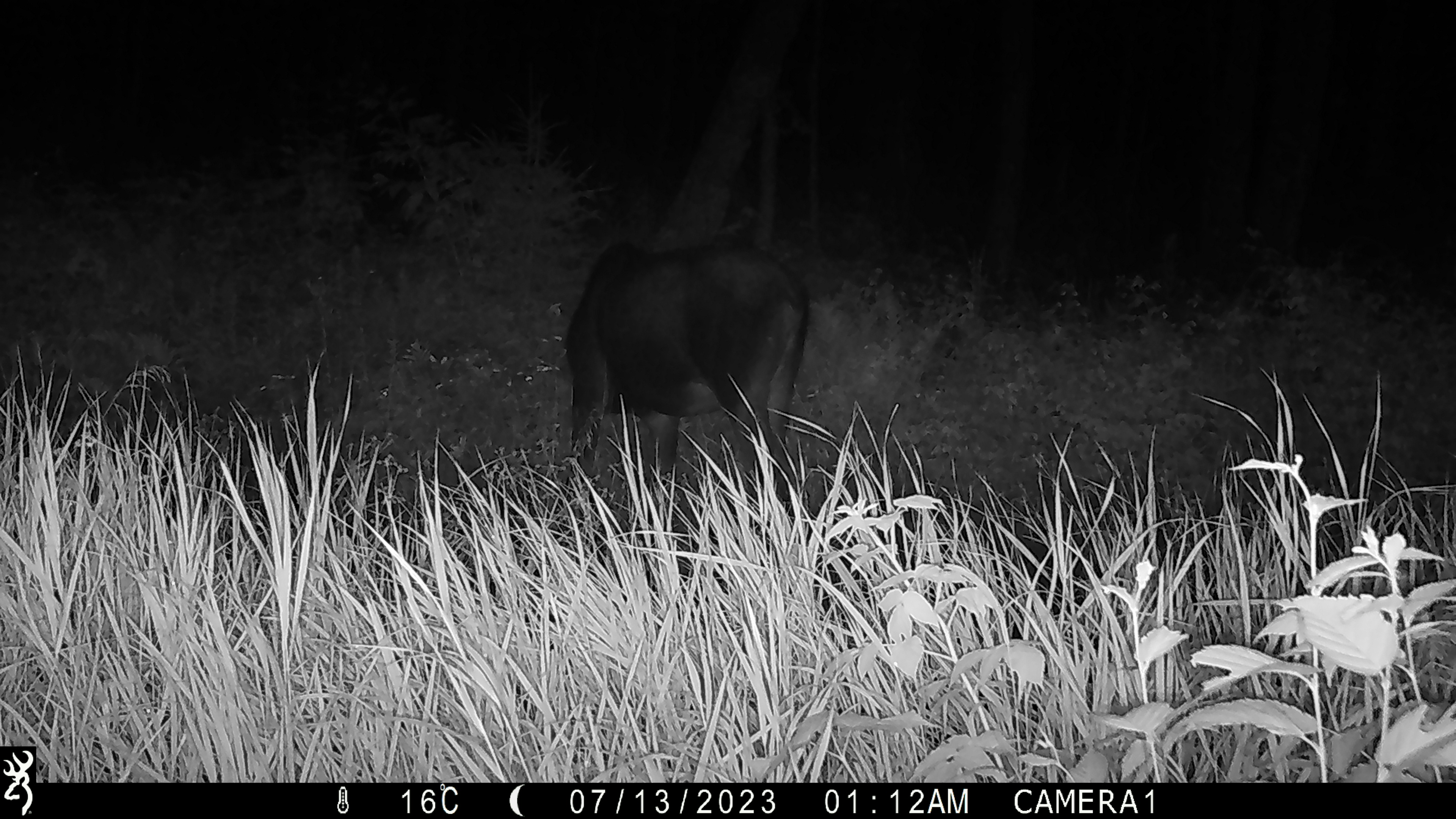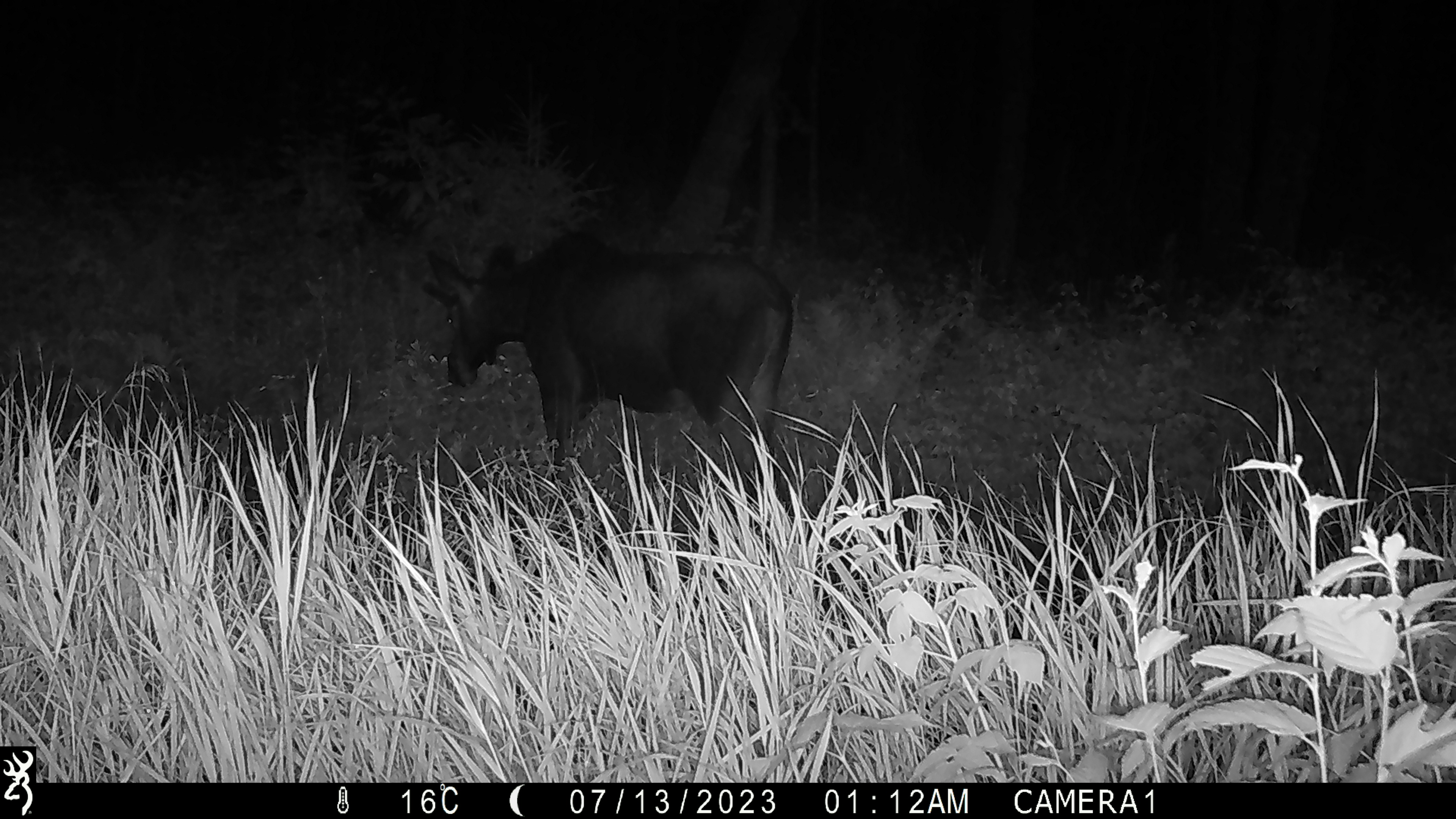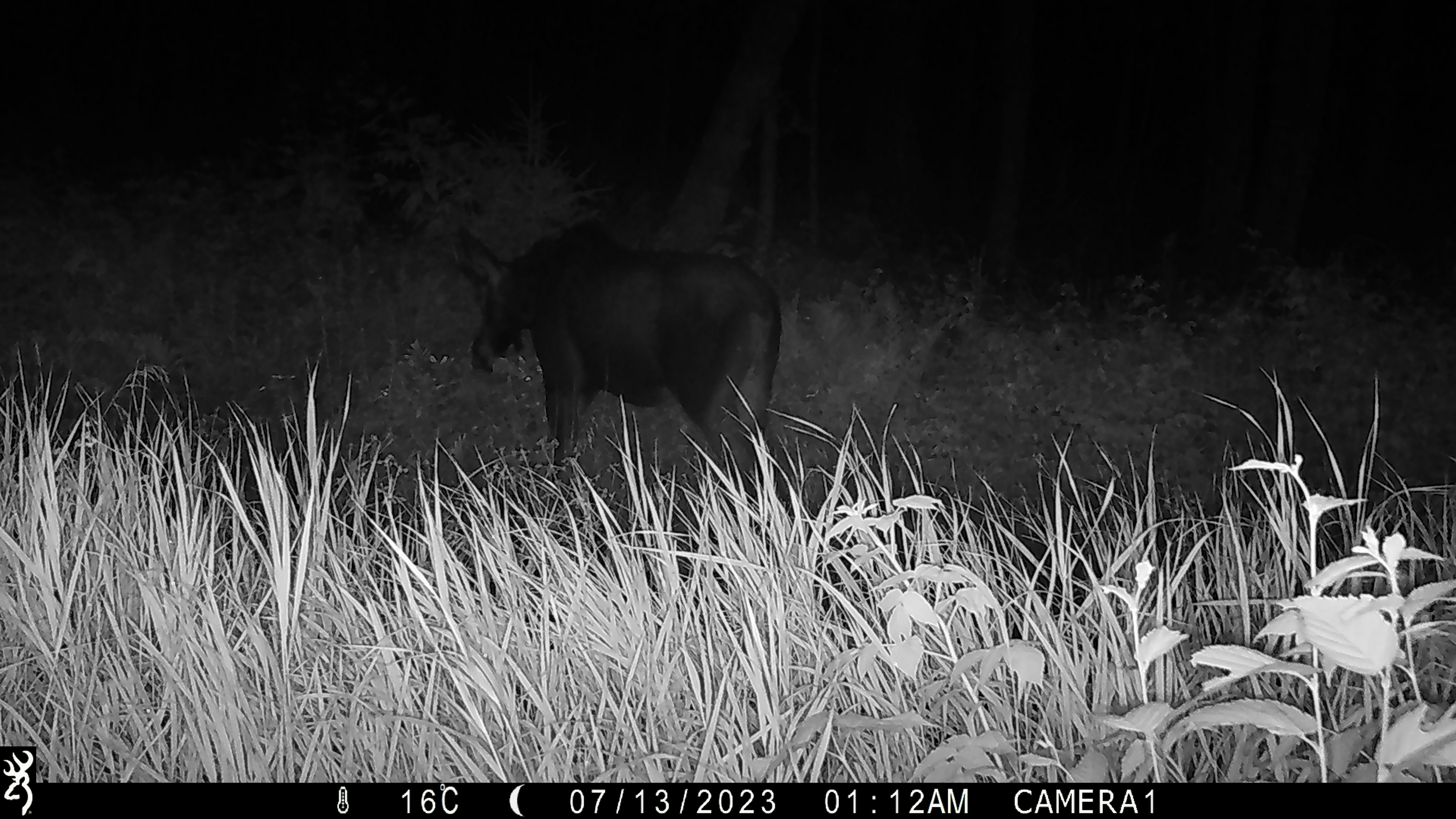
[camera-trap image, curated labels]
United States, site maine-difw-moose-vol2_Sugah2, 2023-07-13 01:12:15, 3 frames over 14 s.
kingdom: Animalia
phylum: Chordata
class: Mammalia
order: Artiodactyla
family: Cervidae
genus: Alces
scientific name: Alces alces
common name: moose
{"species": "moose (Alces alces)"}